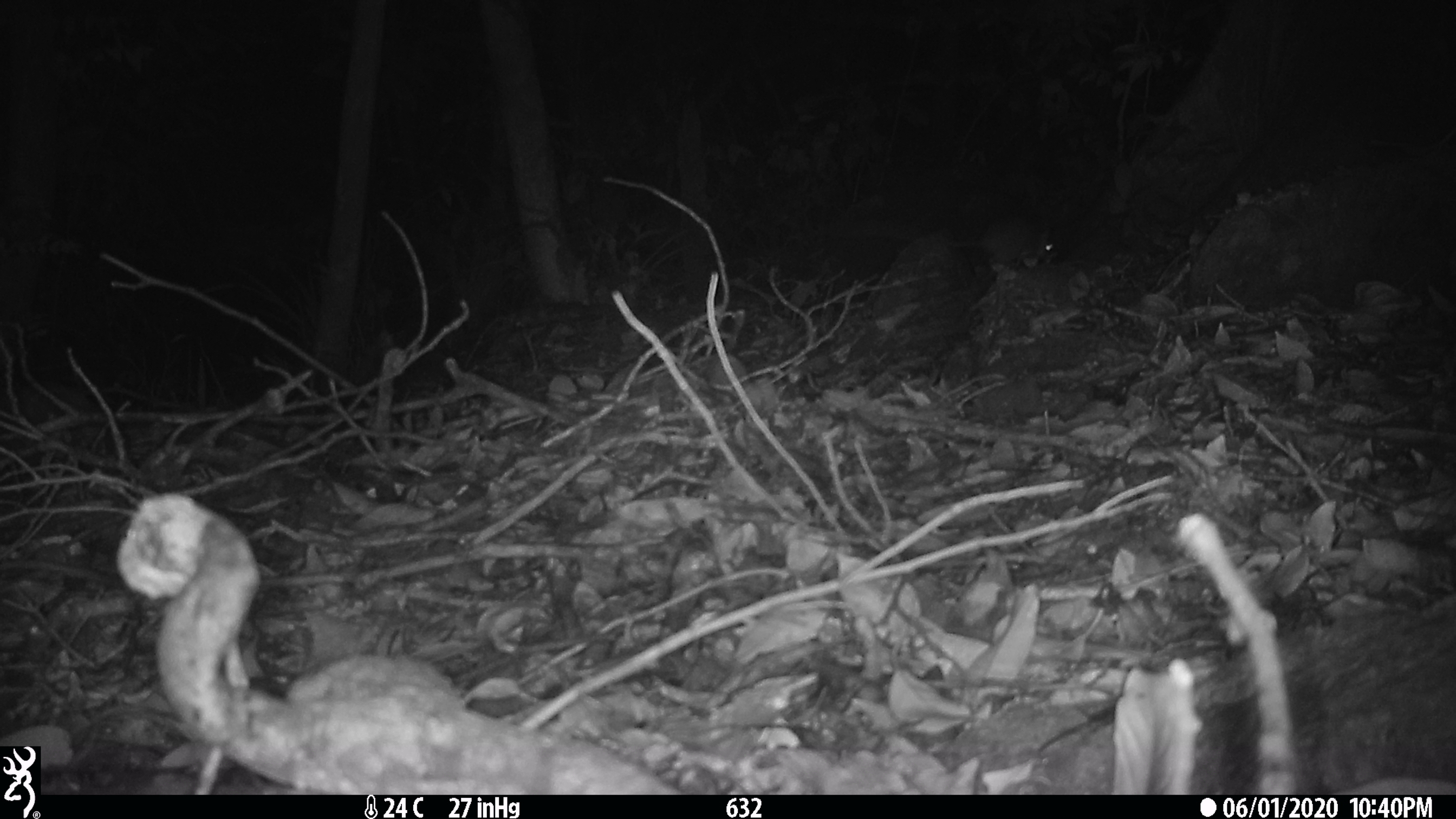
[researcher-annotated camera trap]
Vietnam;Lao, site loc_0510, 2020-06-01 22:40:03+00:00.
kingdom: Animalia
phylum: Chordata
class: Mammalia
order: Rodentia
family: Muridae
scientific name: Muridae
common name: old-world mice and rats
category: unidentified murid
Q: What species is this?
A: Unidentified murid (old-world mice and rats) (Muridae).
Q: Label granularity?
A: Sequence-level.